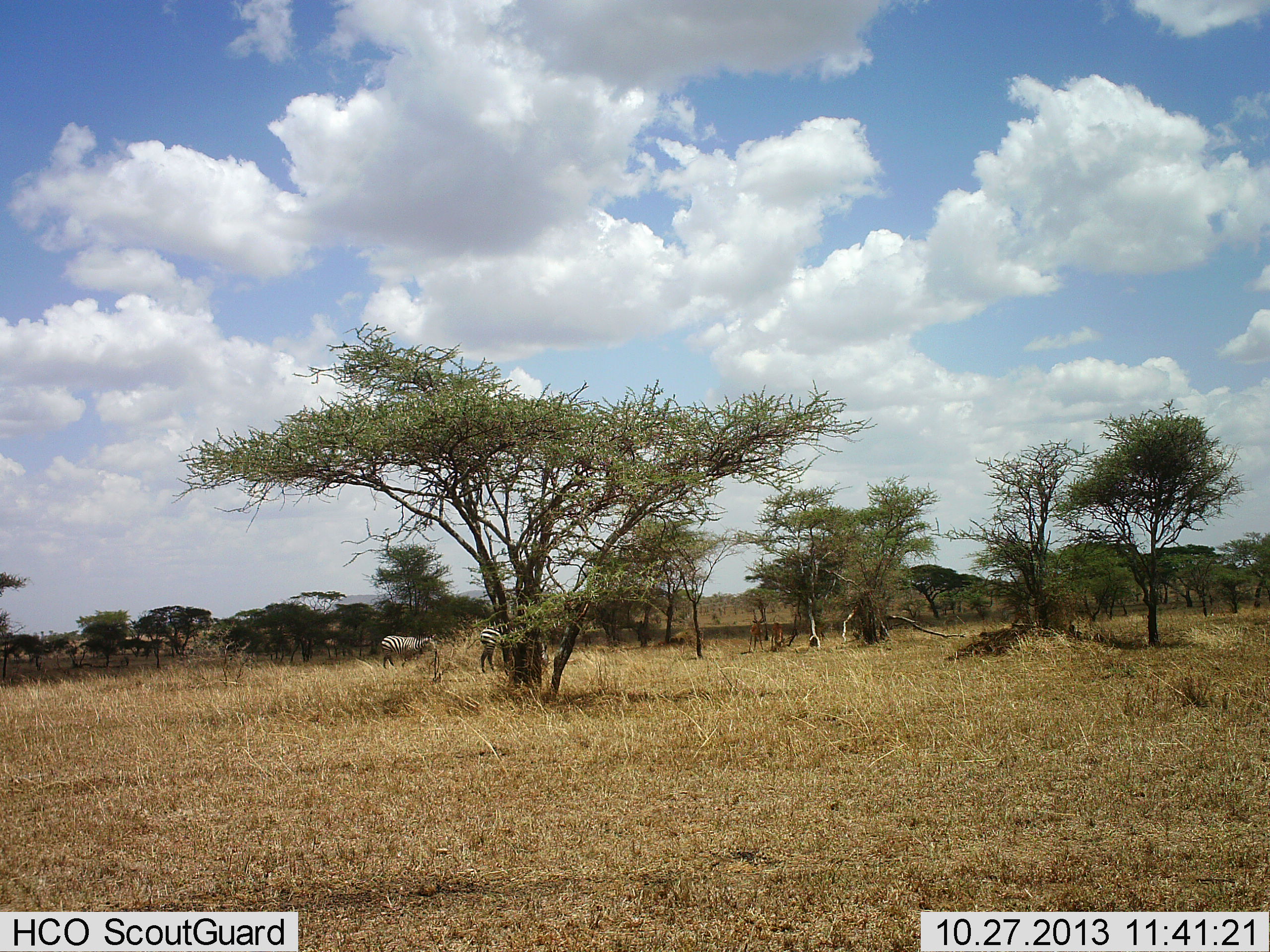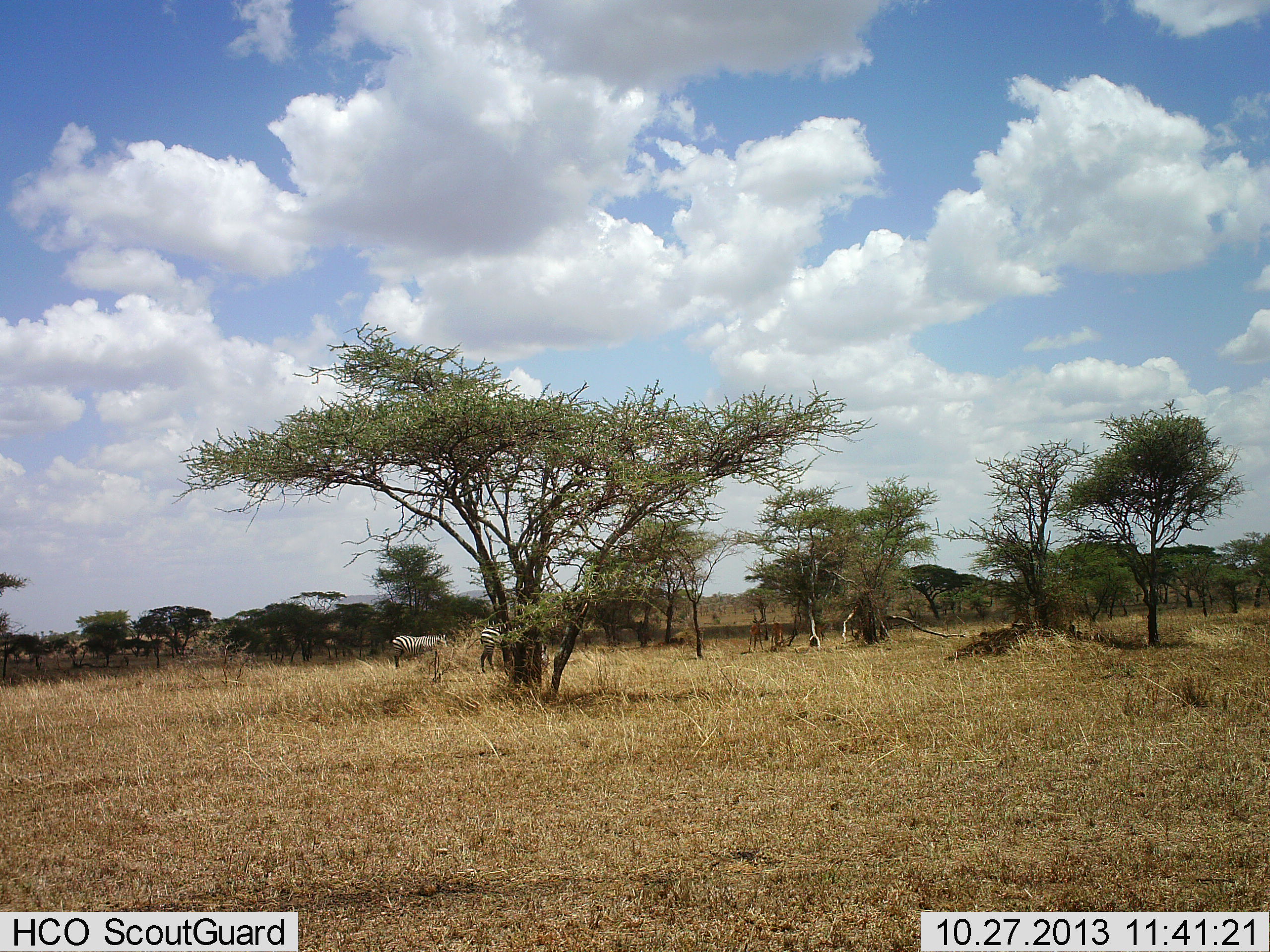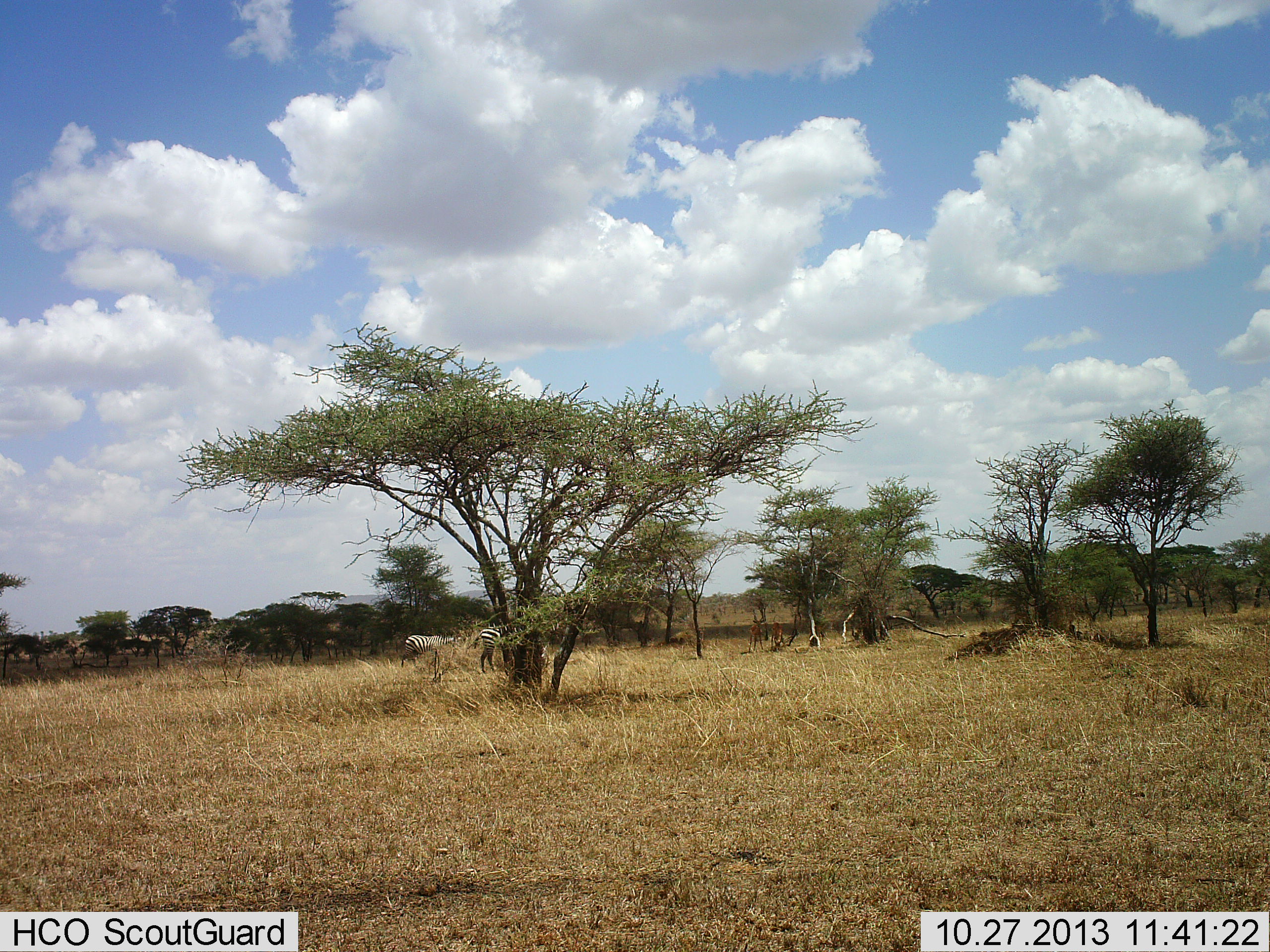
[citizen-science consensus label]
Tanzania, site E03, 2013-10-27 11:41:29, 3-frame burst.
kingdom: Animalia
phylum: Chordata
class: Mammalia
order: Perissodactyla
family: Equidae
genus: Equus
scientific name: Equus quagga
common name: plains zebra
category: zebra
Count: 2.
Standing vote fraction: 55%.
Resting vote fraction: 0%.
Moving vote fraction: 100%.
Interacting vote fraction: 0%.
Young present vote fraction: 0%.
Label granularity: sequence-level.